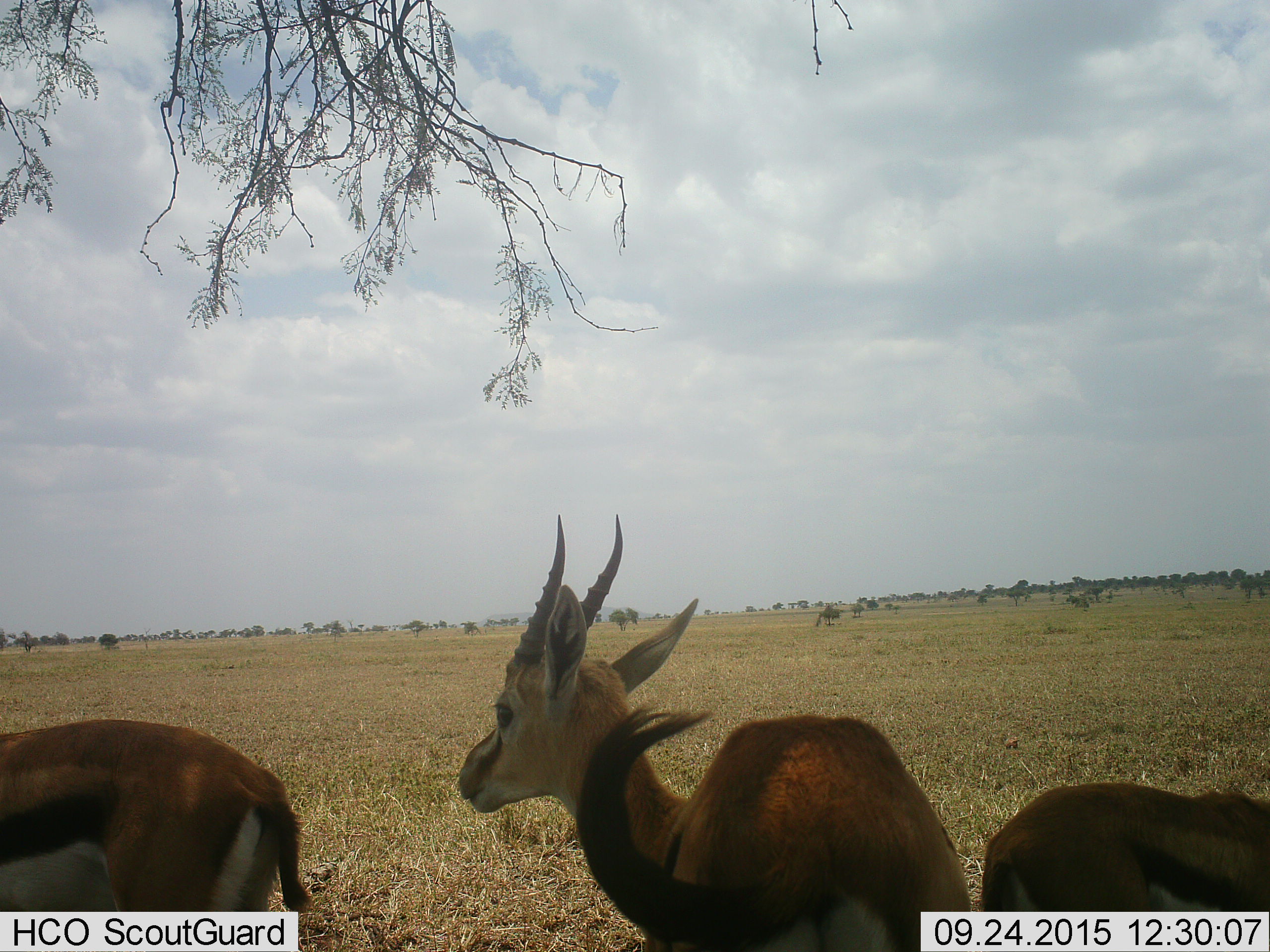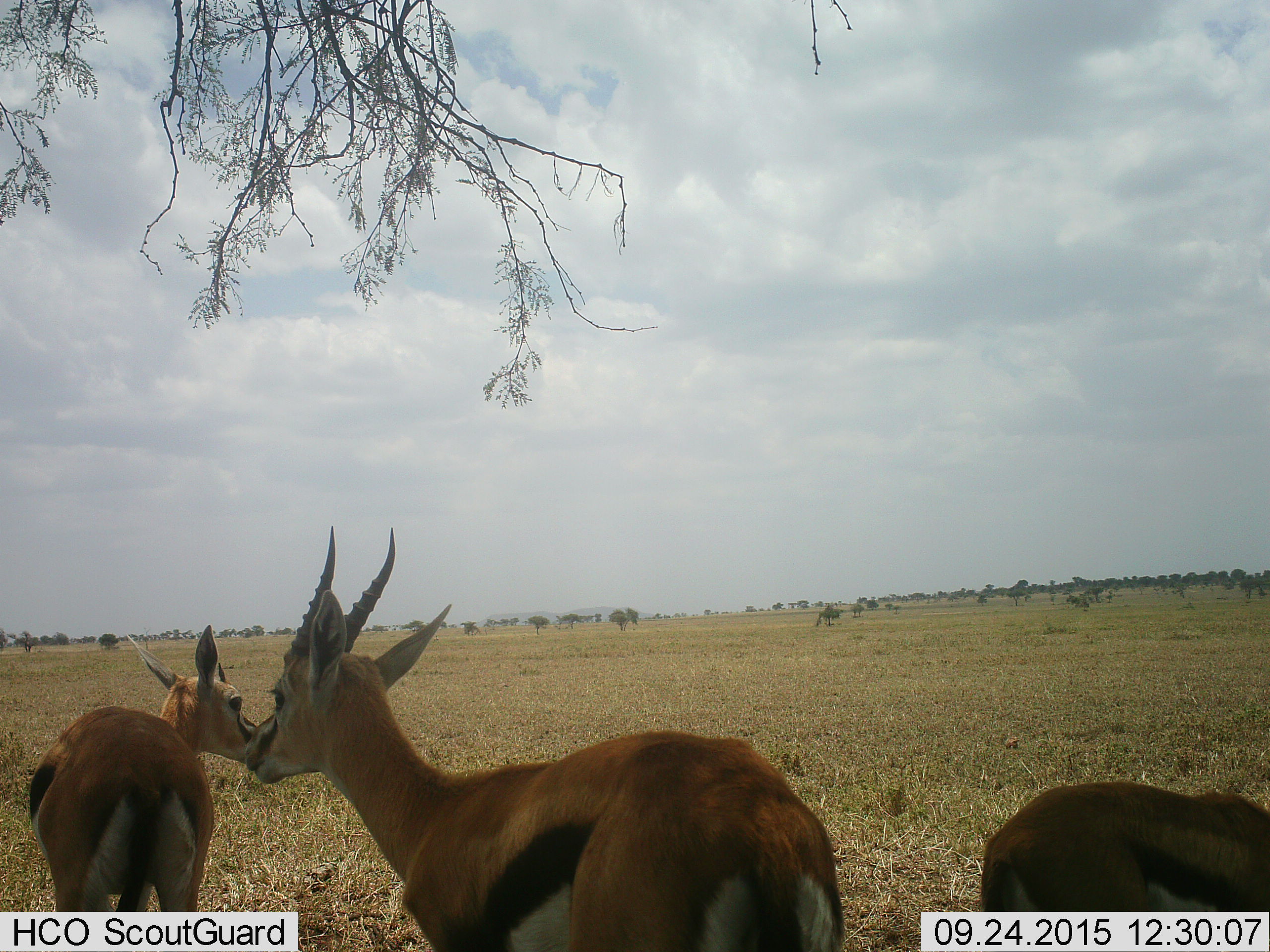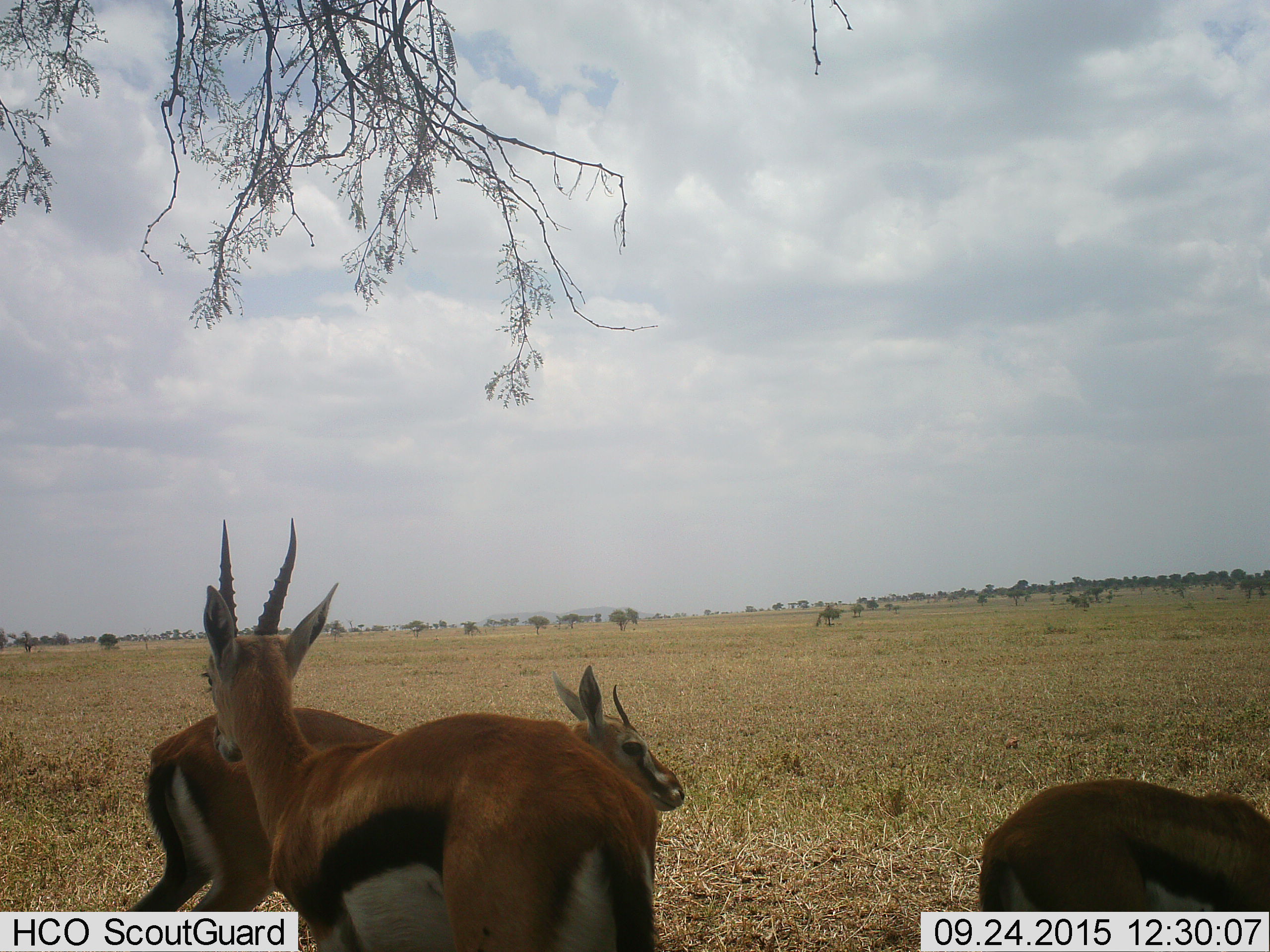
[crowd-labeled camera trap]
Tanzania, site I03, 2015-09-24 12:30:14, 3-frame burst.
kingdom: Animalia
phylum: Chordata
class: Mammalia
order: Artiodactyla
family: Bovidae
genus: Eudorcas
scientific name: Eudorcas thomsonii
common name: thomson's gazelle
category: gazellethomsons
Gazellethomsons (thomson's gazelle) (Eudorcas thomsonii), count 3. Behavior (volunteer vote fractions): standing 89%, resting 0%, moving 22%, interacting 0%. Young present (vote fraction): 0%. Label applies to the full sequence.